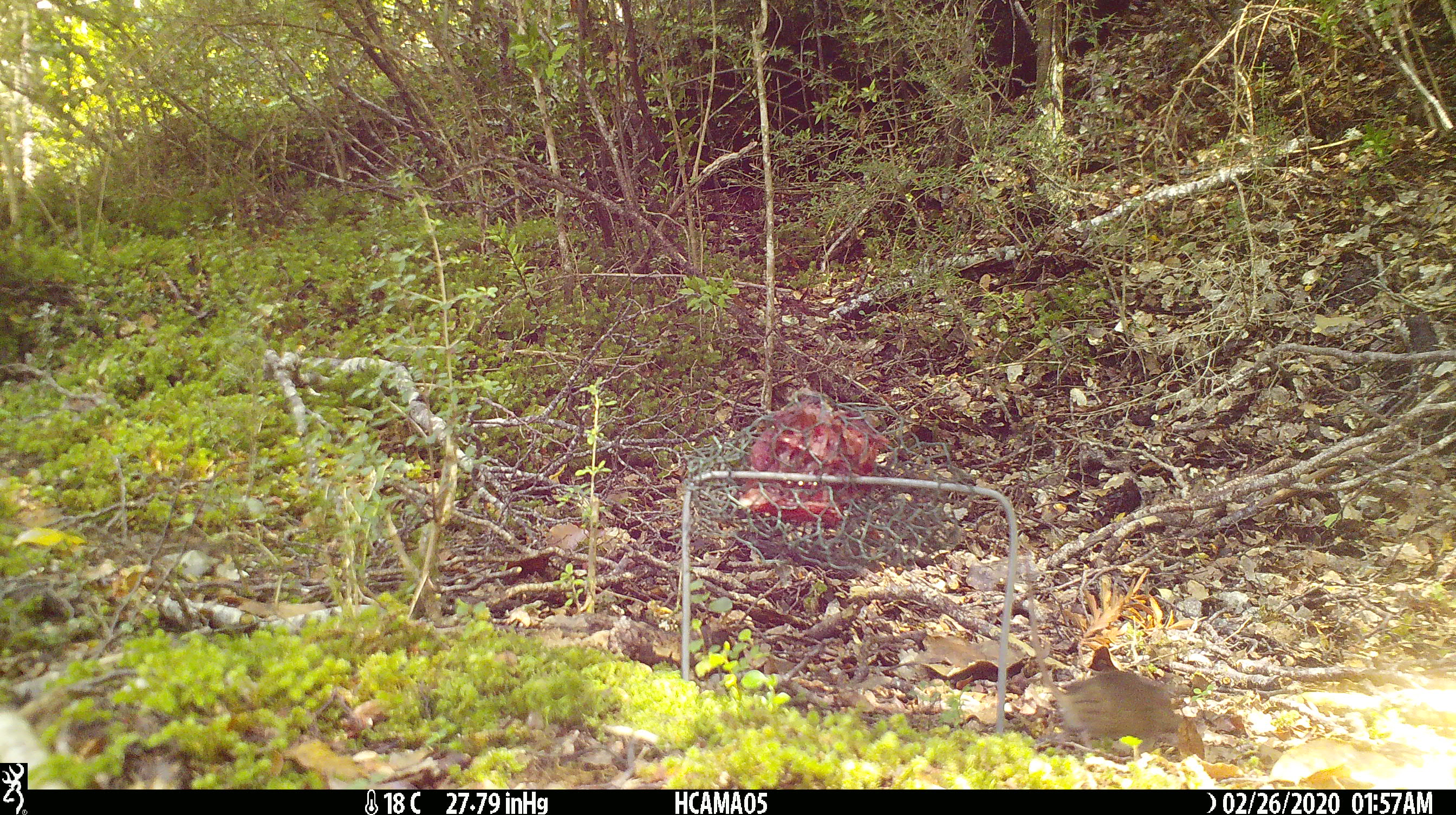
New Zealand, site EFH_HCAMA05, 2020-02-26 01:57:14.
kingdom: Animalia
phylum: Chordata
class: Mammalia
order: Rodentia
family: Muridae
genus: Mus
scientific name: Mus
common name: mouse